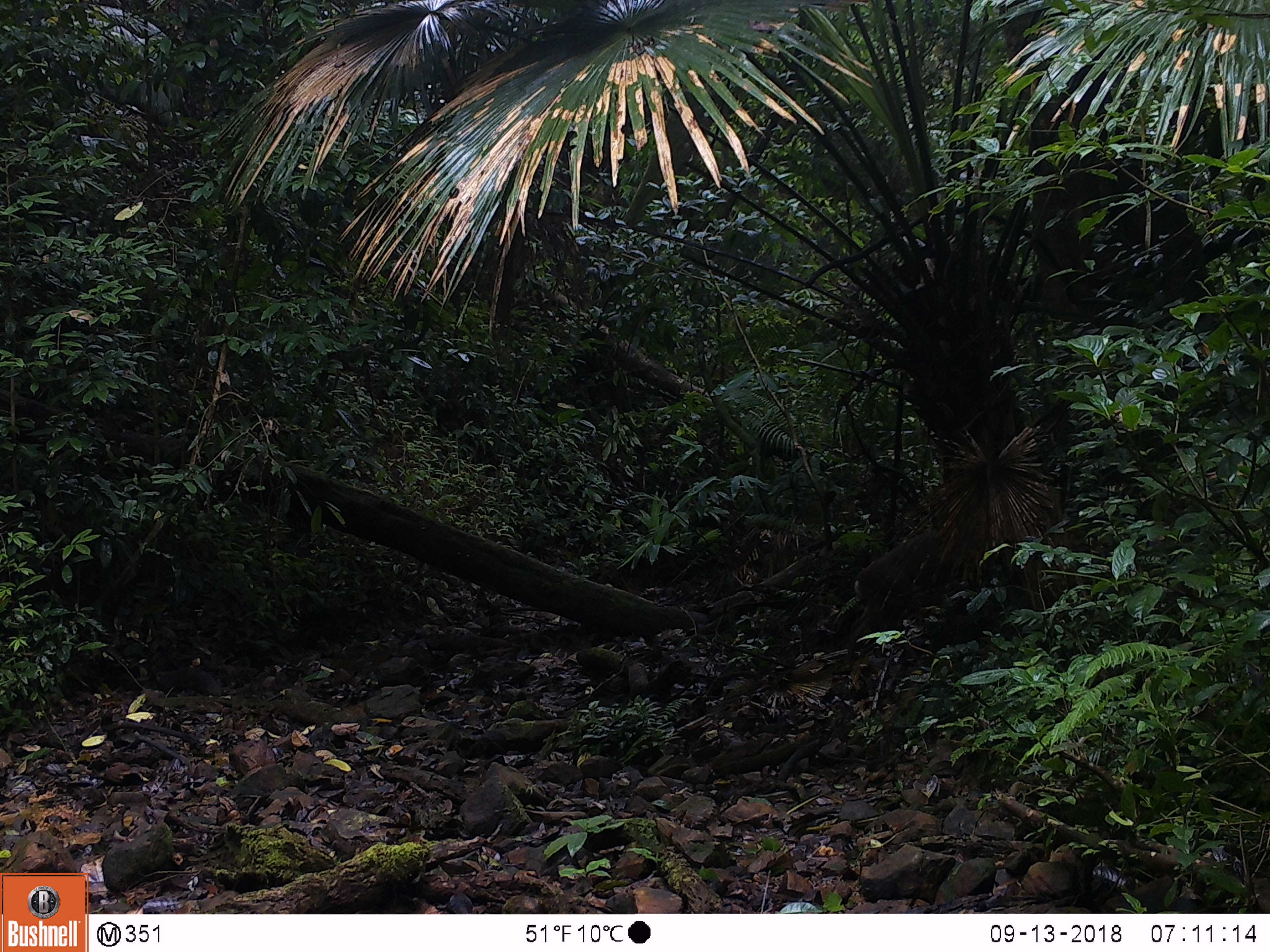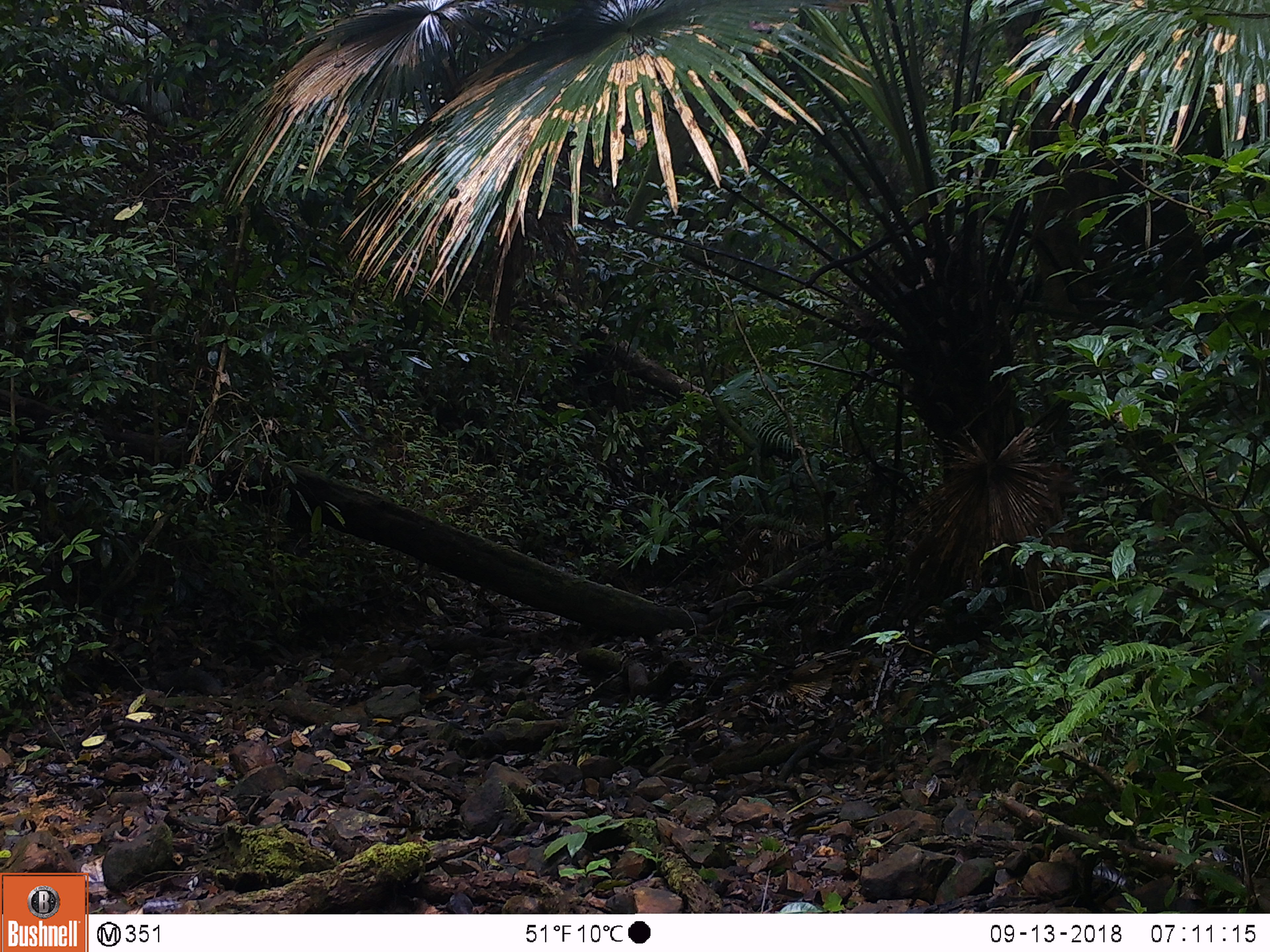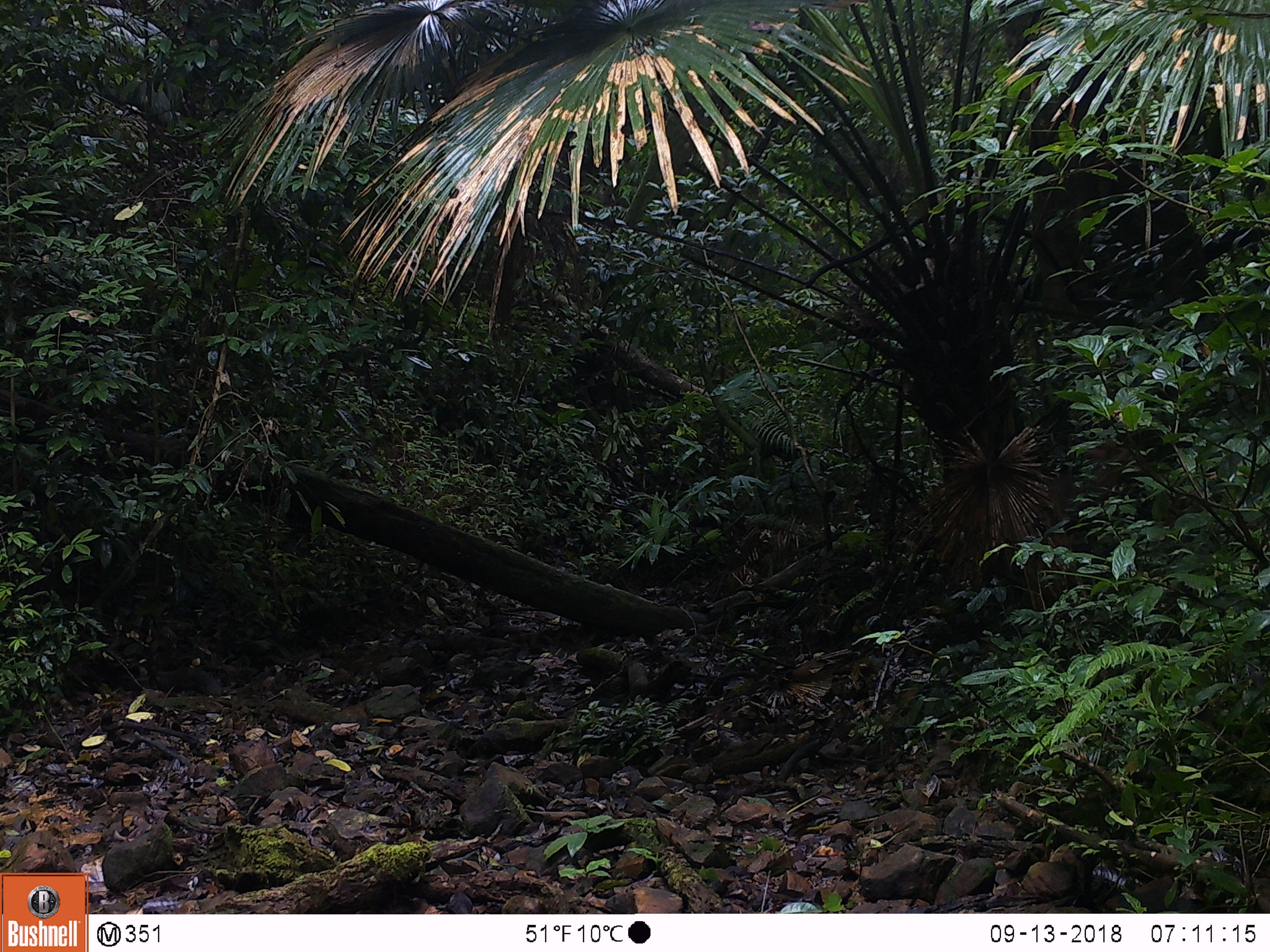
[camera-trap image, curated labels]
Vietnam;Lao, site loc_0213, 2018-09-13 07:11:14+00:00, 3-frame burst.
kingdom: Animalia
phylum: Chordata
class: Mammalia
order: Artiodactyla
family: Cervidae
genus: Muntiacus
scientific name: Muntiacus rooseveltorum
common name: roosevelt's muntjac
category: roosevelts muntjac group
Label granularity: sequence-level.